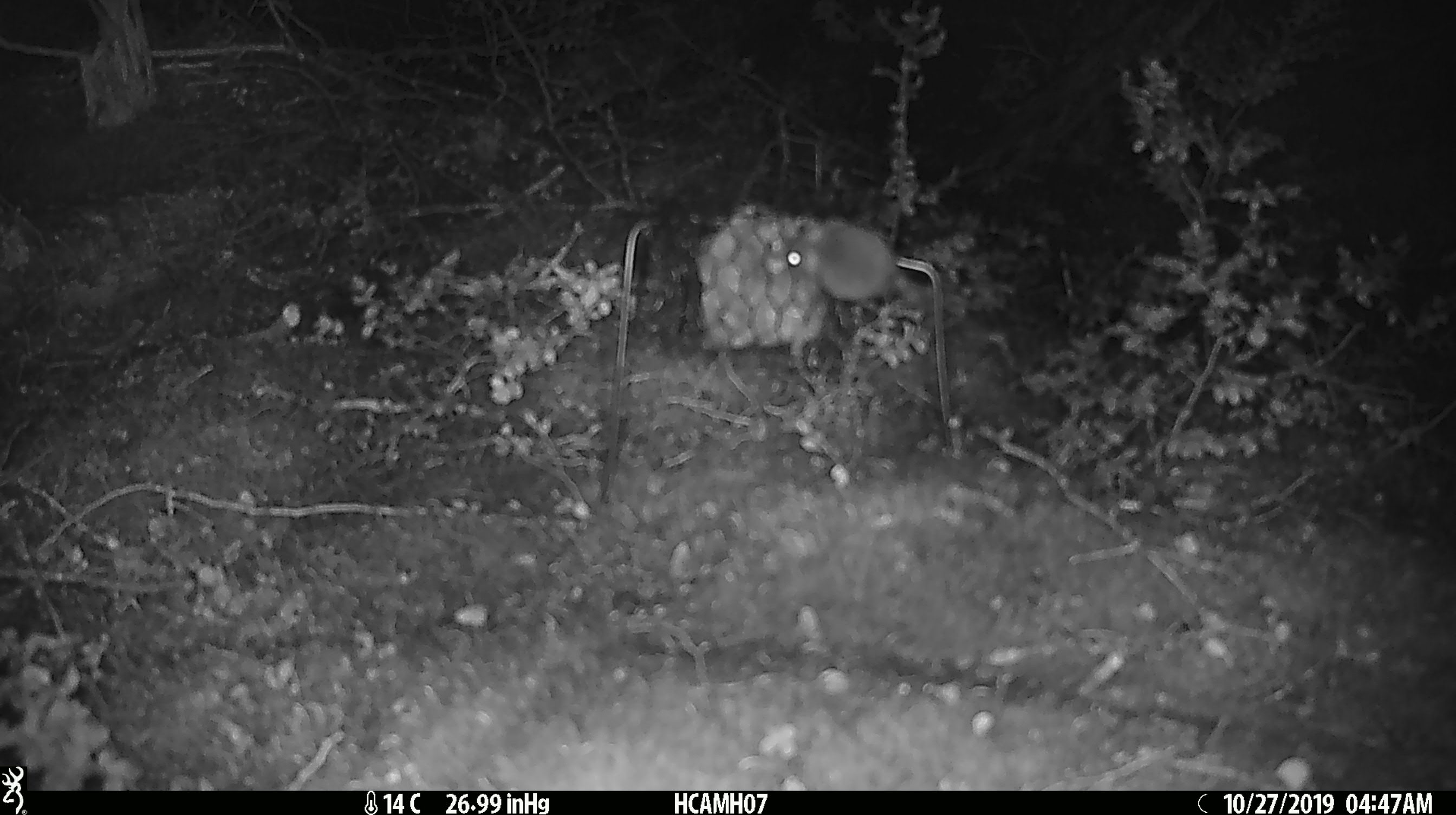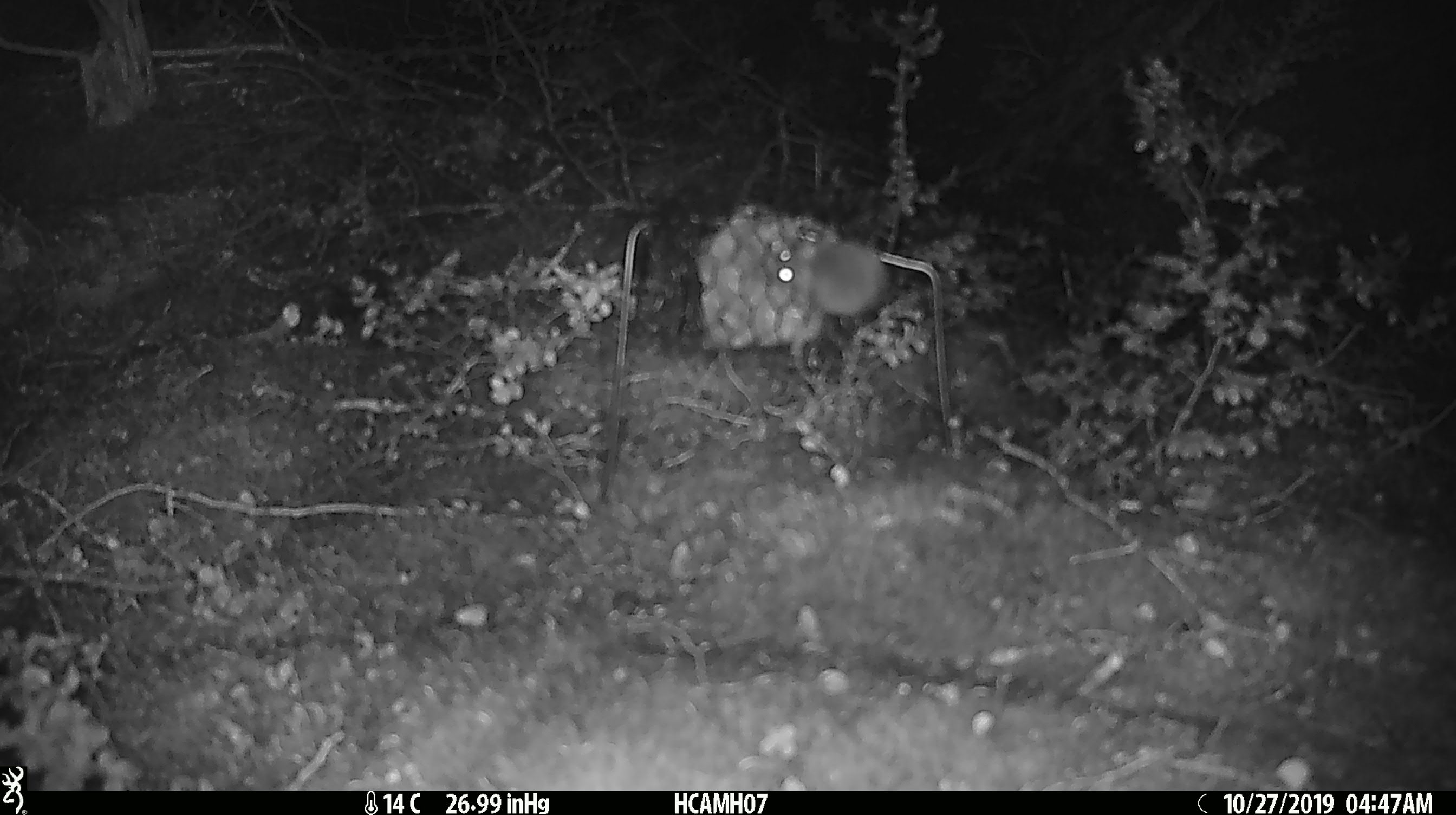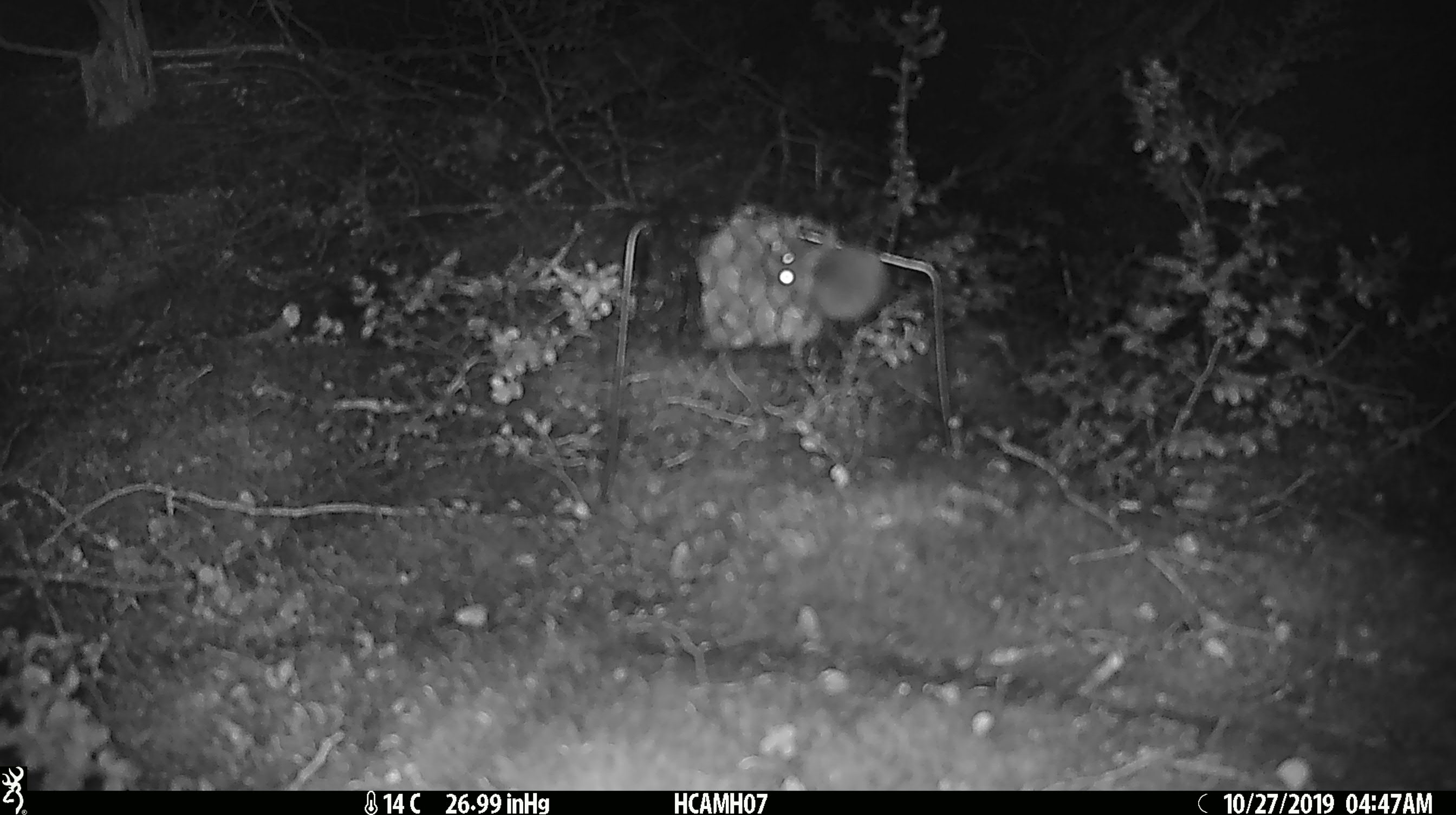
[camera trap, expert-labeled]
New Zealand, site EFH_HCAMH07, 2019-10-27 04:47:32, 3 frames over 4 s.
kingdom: Animalia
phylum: Chordata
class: Mammalia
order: Rodentia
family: Muridae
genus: Mus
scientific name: Mus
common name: mouse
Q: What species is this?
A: Mouse (Mus).